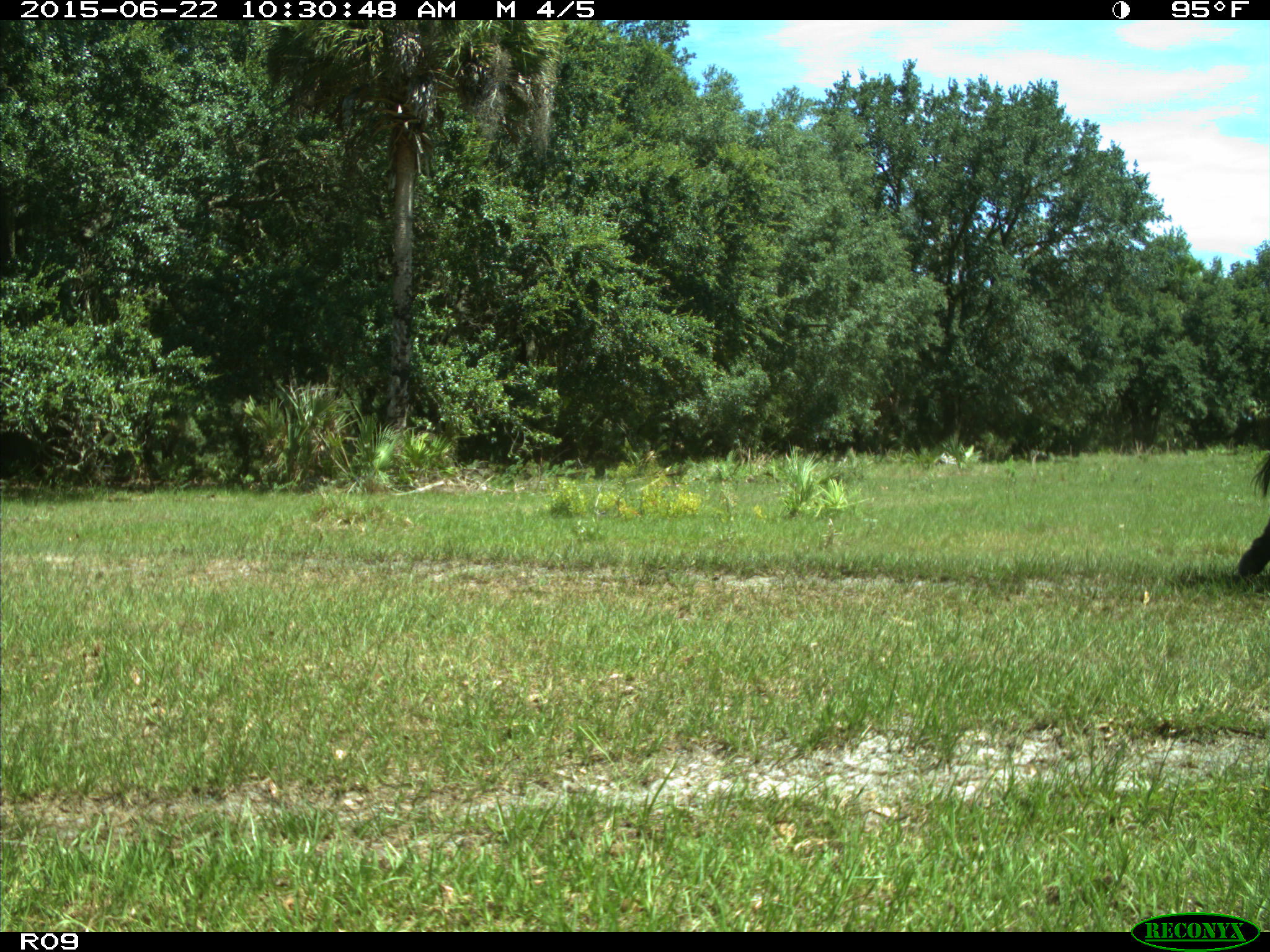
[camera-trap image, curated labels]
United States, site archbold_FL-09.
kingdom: Animalia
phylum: Chordata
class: Mammalia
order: Artiodactyla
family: Bovidae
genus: Bos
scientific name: Bos taurus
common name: domestic cow